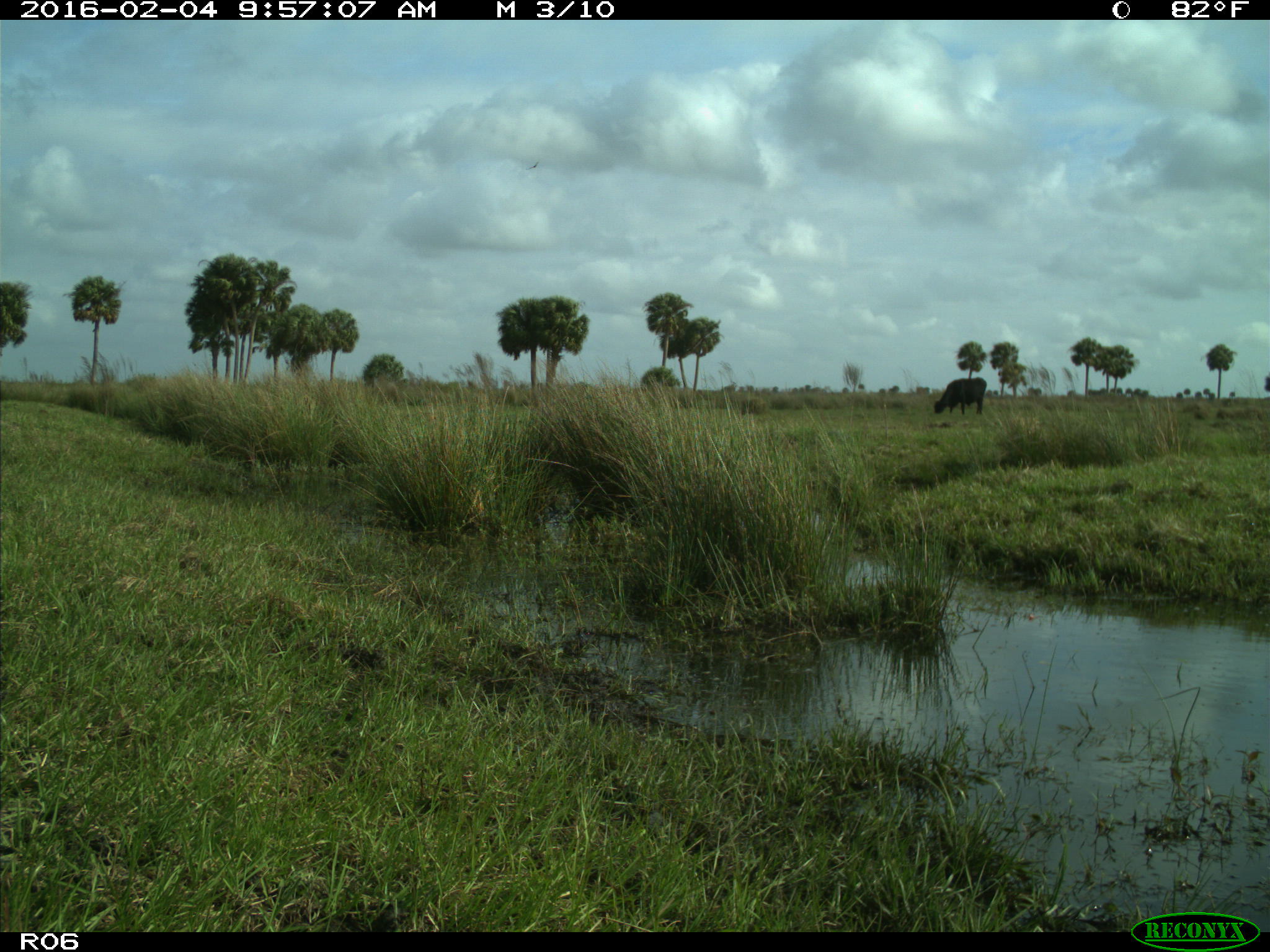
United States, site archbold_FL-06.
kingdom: Animalia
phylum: Chordata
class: Mammalia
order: Artiodactyla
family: Bovidae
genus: Bos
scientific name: Bos taurus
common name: domestic cow